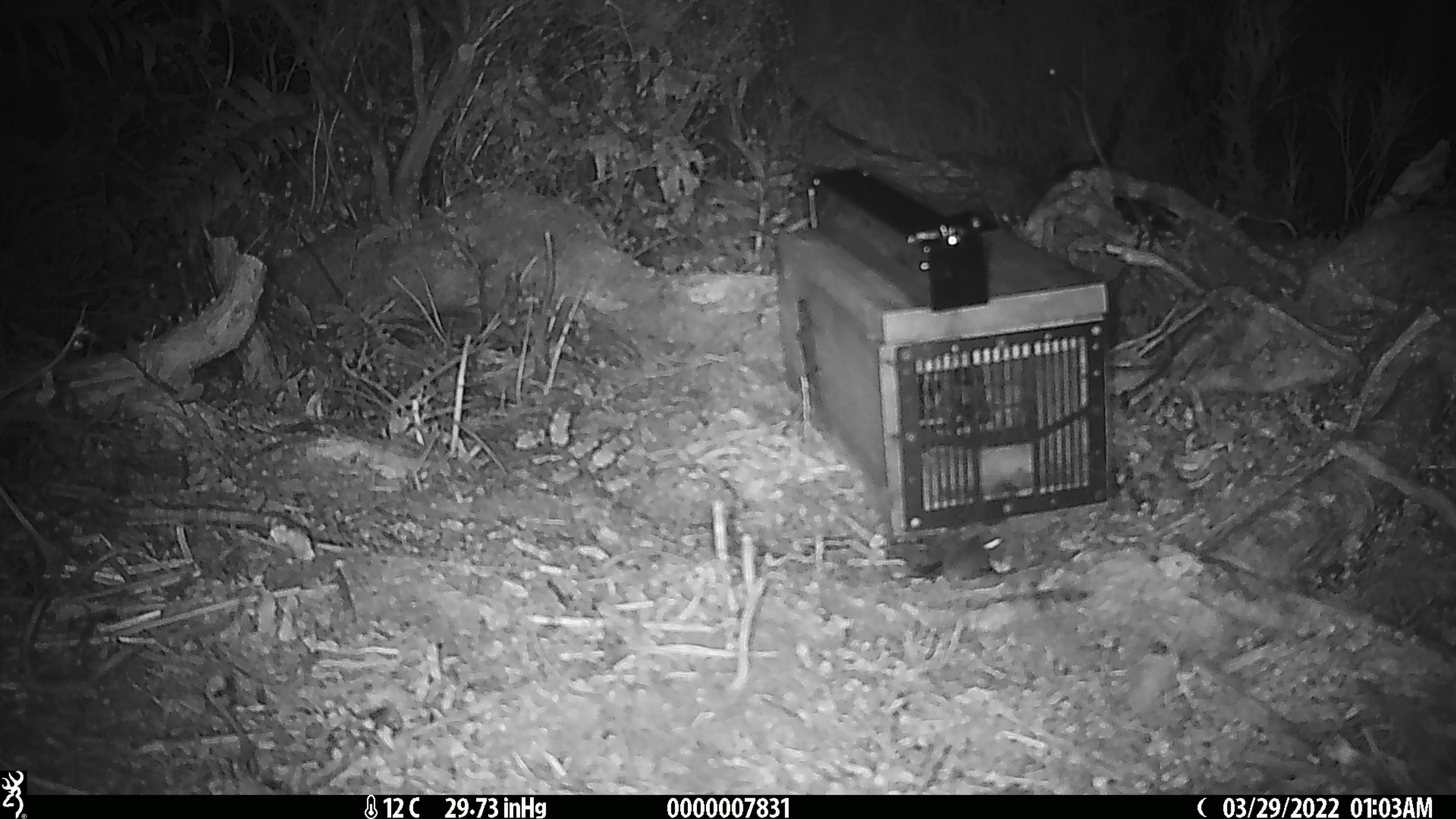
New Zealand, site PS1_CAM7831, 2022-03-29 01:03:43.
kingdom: Animalia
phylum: Chordata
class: Mammalia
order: Rodentia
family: Muridae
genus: Mus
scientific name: Mus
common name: mouse